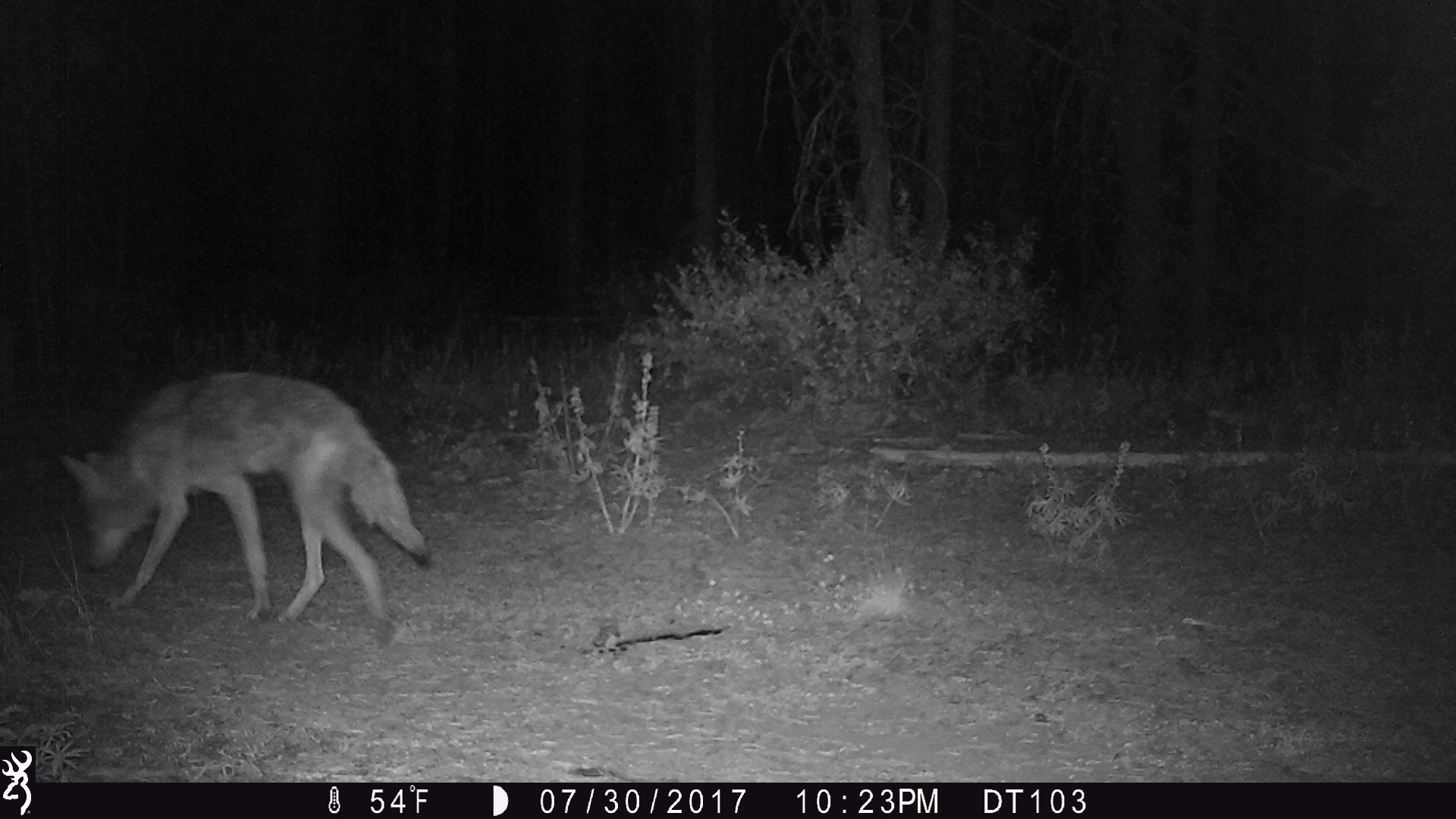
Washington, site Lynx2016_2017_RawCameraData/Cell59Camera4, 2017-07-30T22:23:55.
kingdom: Animalia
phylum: Chordata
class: Mammalia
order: Carnivora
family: Canidae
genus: Canis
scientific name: Canis latrans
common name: coyote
Canis latrans (coyote). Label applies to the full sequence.